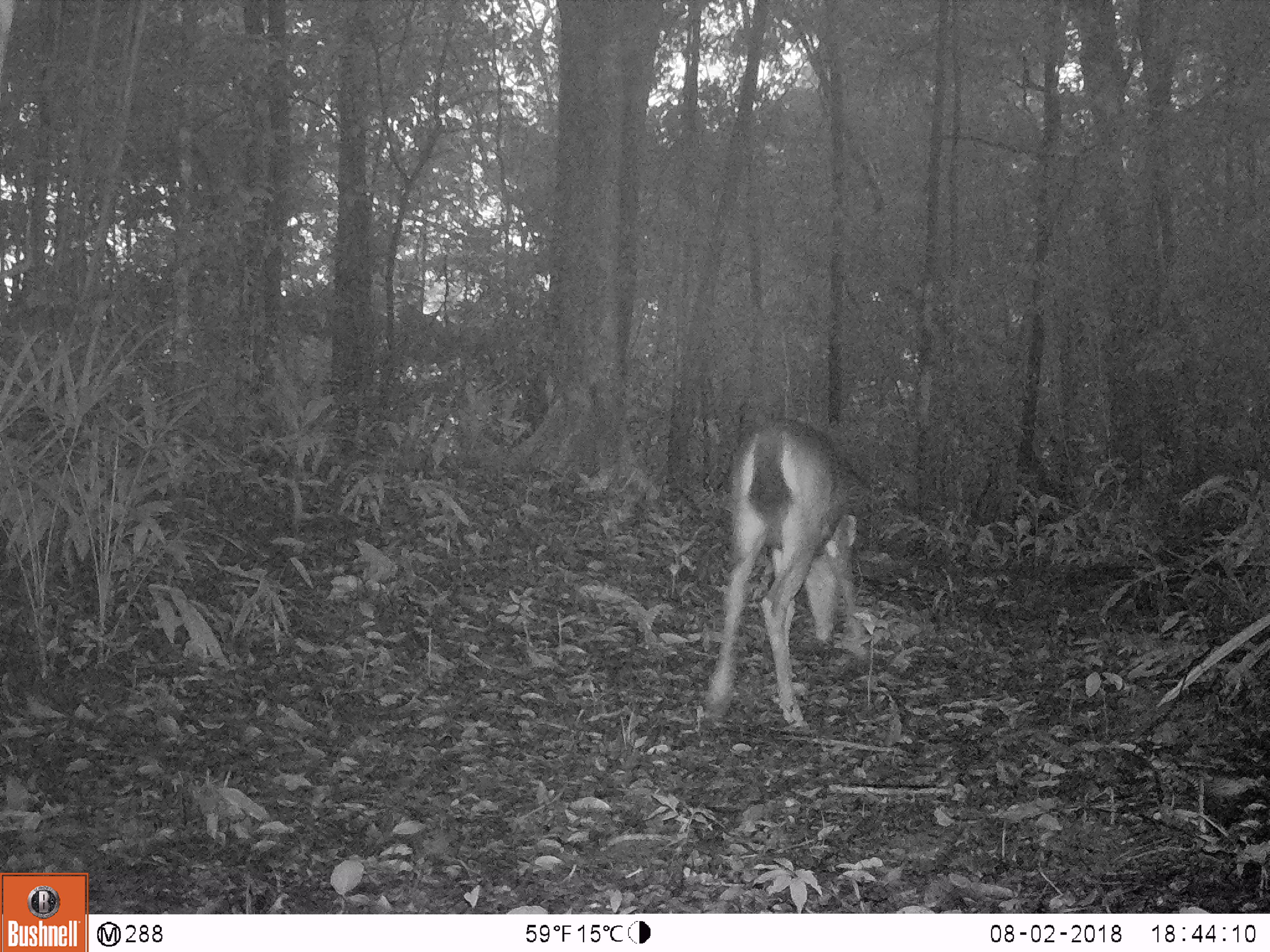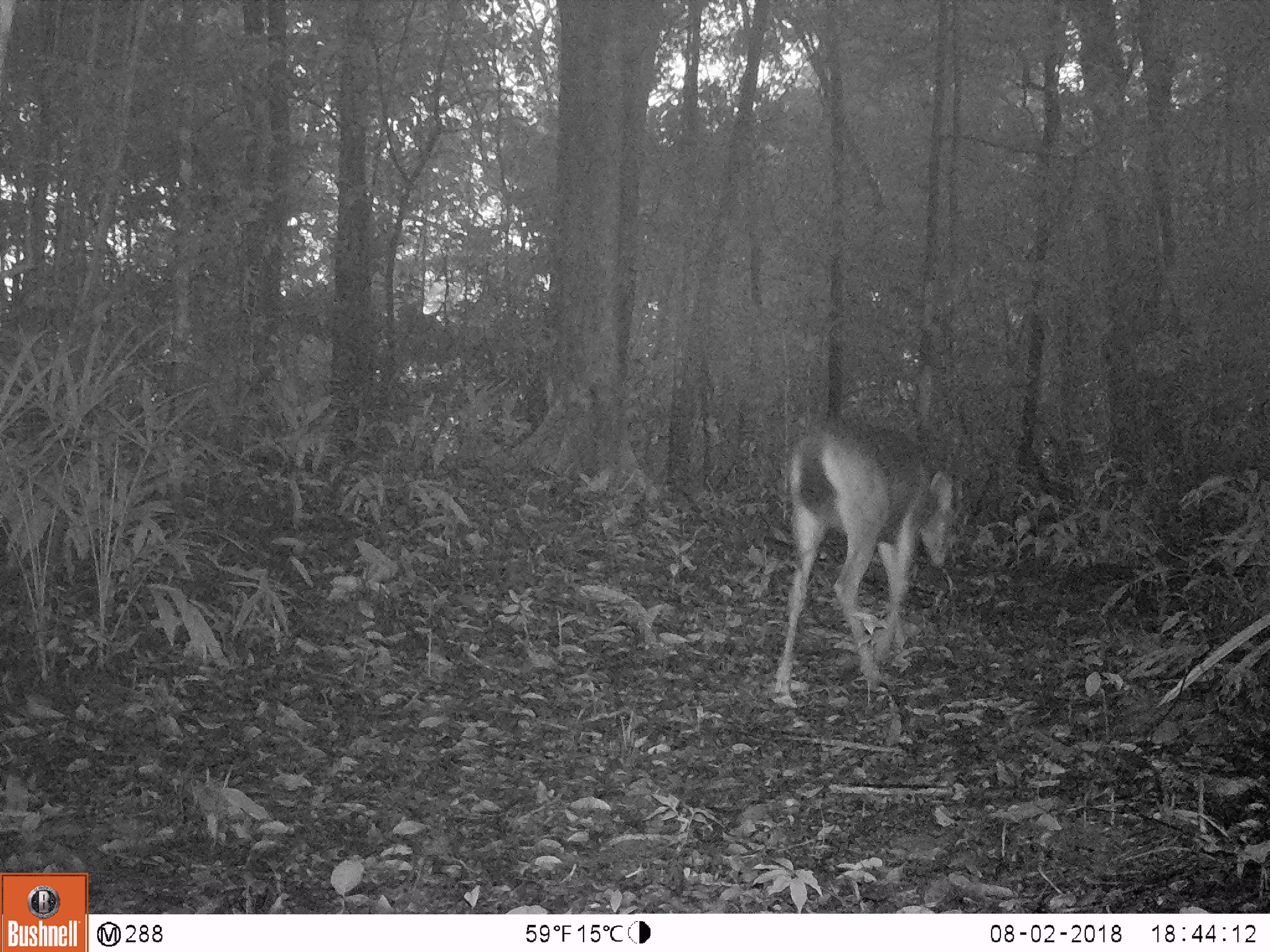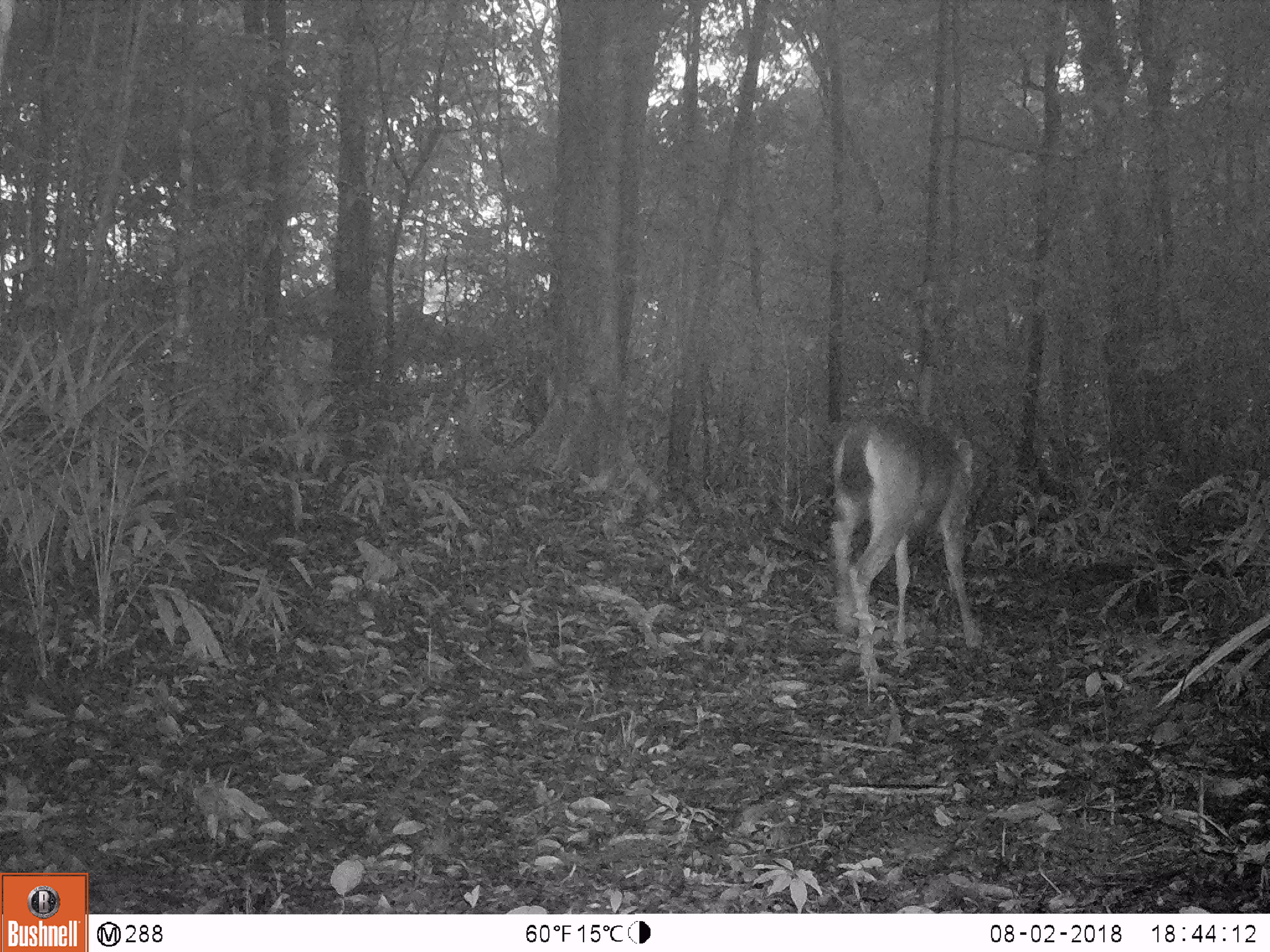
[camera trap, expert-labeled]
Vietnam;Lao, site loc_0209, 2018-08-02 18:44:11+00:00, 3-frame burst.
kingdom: Animalia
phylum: Chordata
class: Mammalia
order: Artiodactyla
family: Cervidae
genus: Rusa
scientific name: Rusa unicolor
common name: sambar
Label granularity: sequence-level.